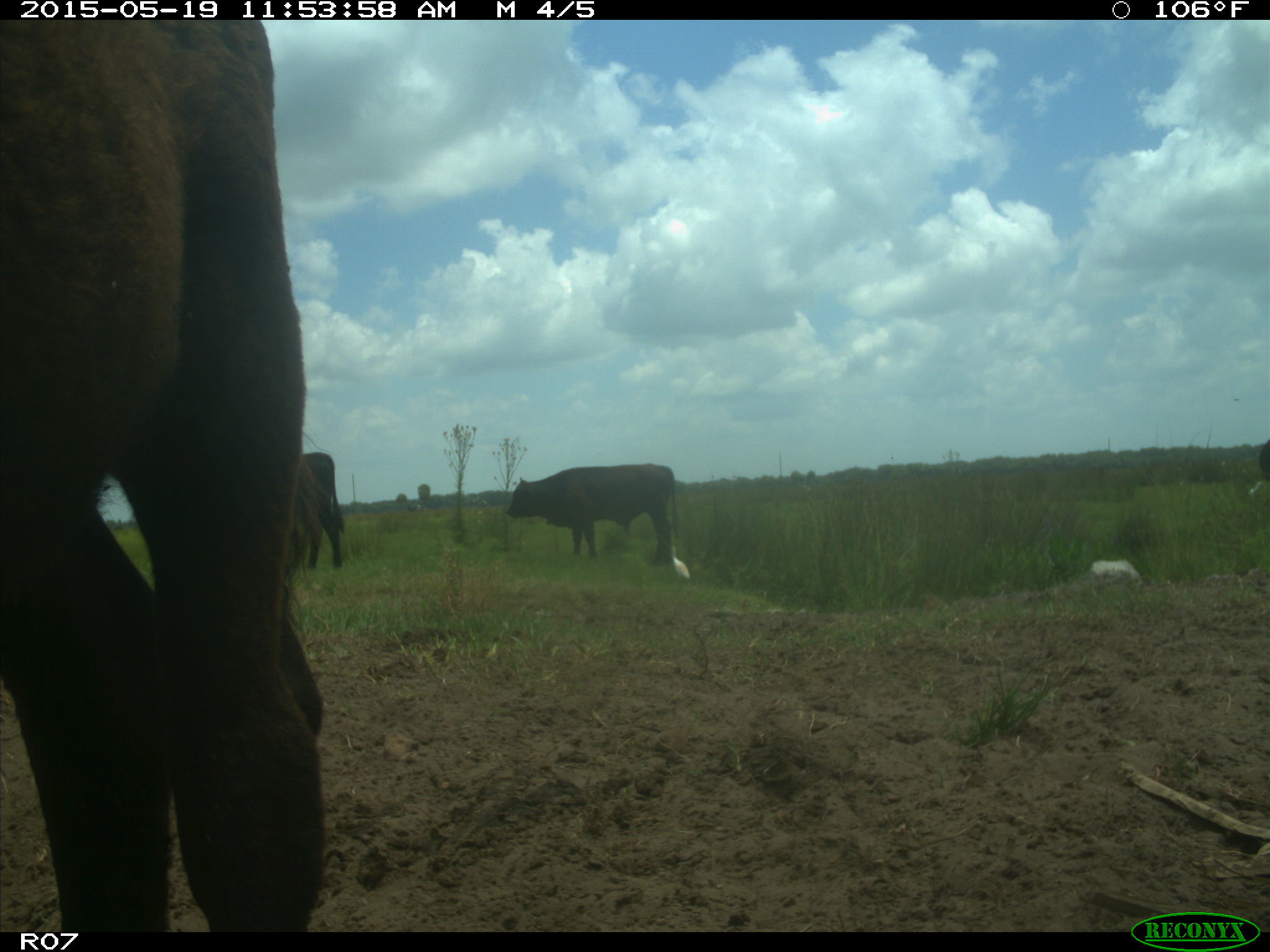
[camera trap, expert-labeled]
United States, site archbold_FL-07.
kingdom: Animalia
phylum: Chordata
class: Mammalia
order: Artiodactyla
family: Bovidae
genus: Bos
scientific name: Bos taurus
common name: domestic cow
Bos taurus (domestic cow).